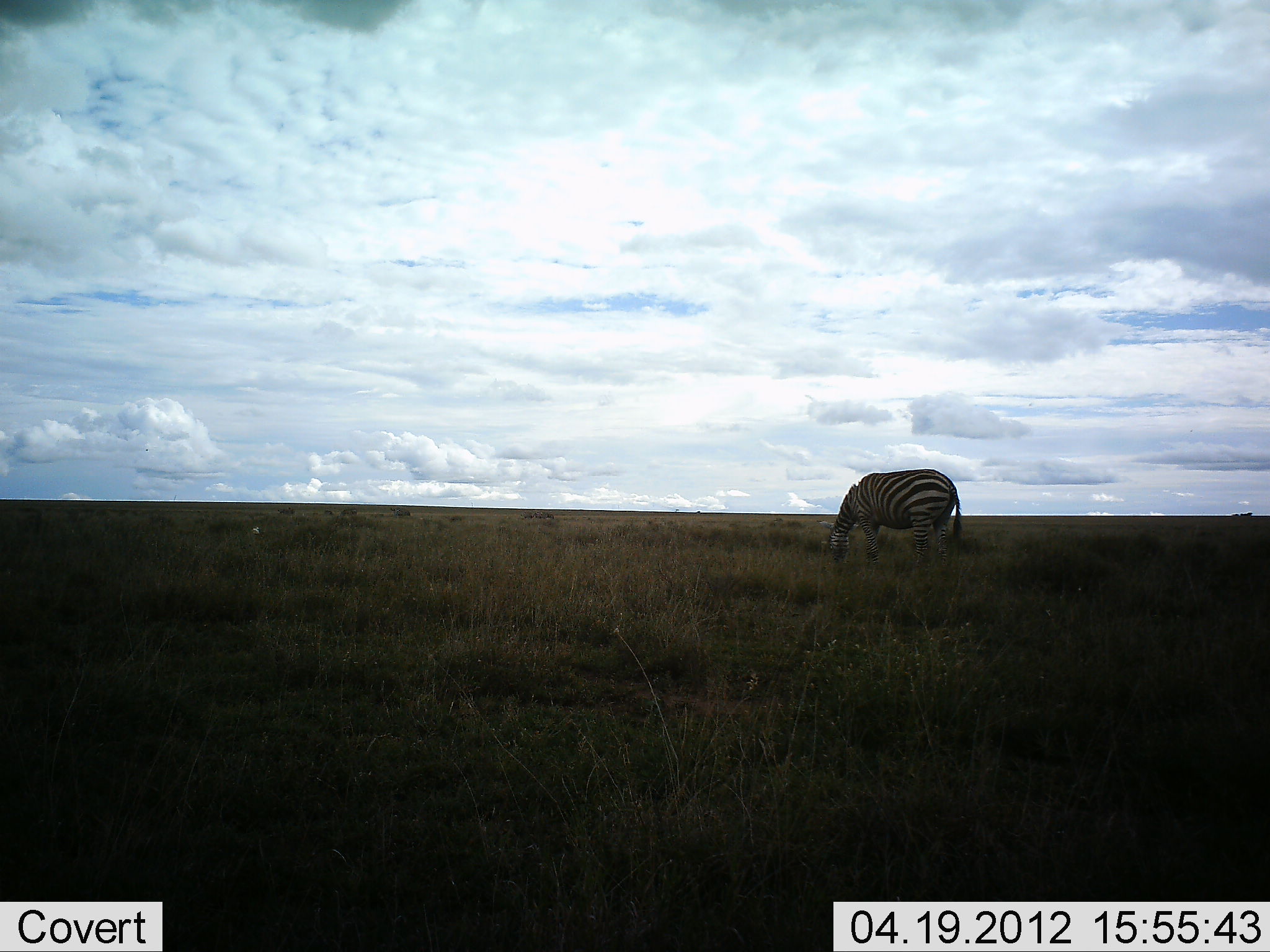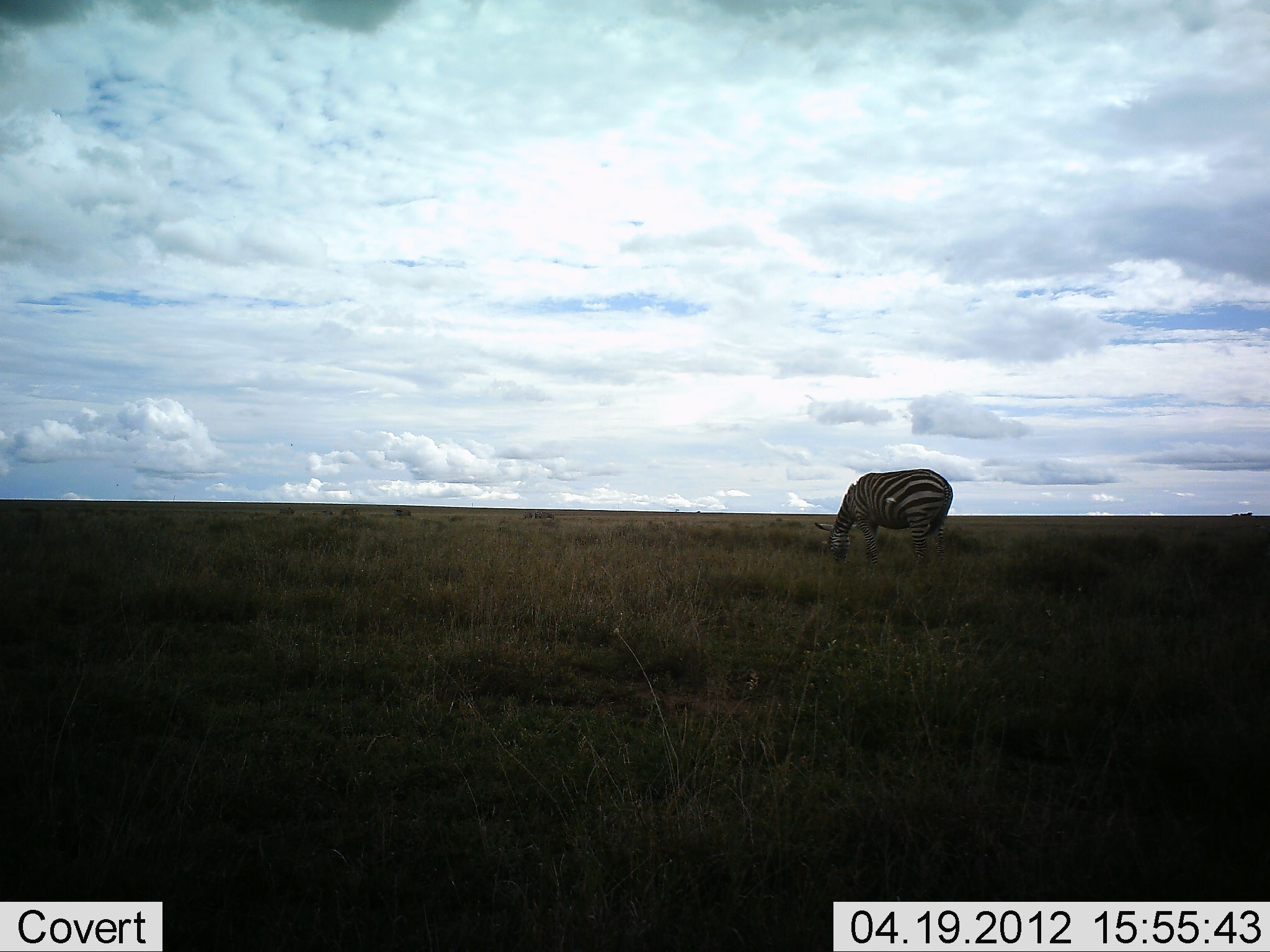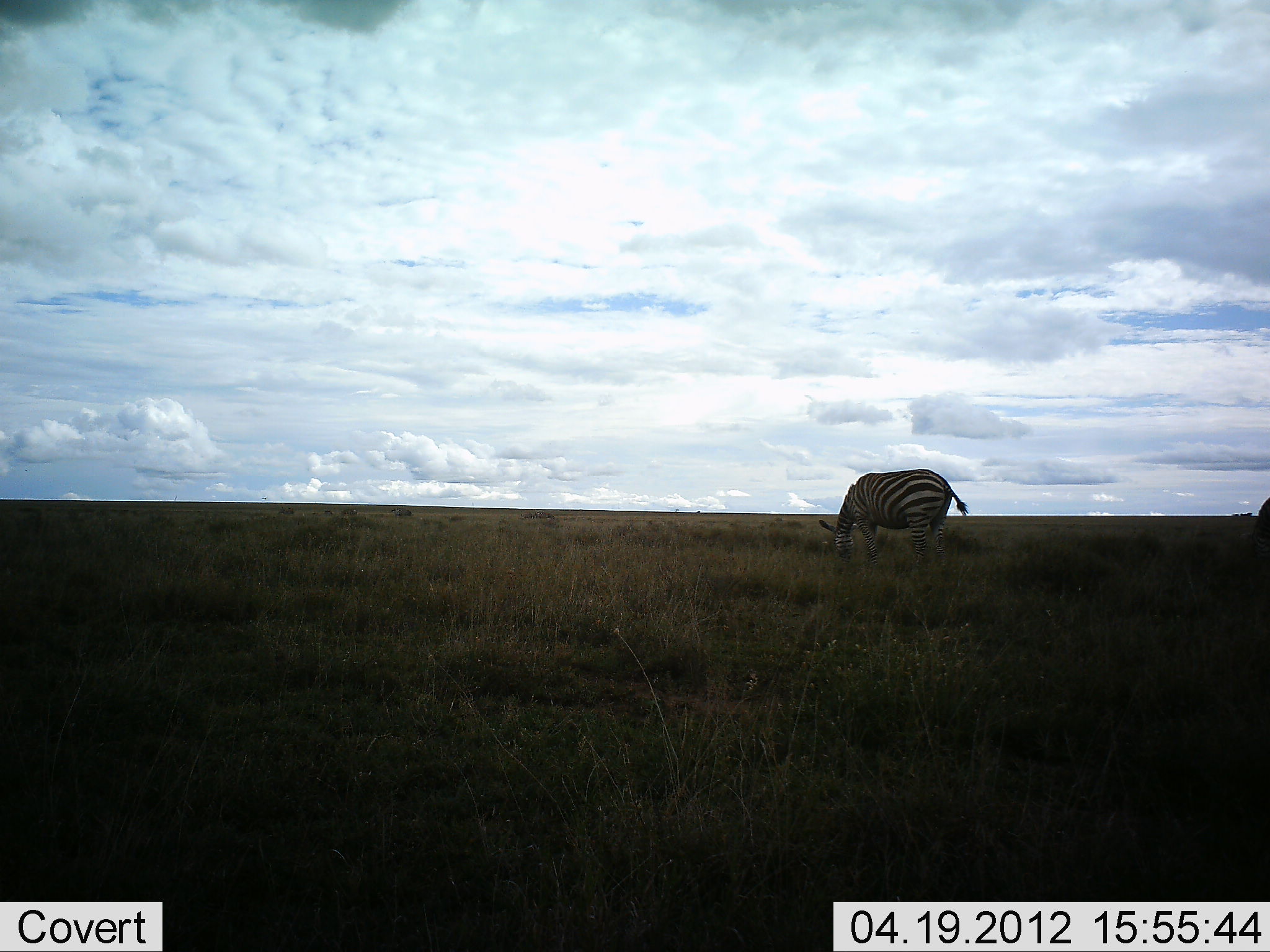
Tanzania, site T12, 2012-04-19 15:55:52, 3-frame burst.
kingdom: Animalia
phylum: Chordata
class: Mammalia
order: Perissodactyla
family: Equidae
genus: Equus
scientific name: Equus quagga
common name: plains zebra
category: zebra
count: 1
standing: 18%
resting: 0%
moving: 6%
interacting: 0%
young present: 0%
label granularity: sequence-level